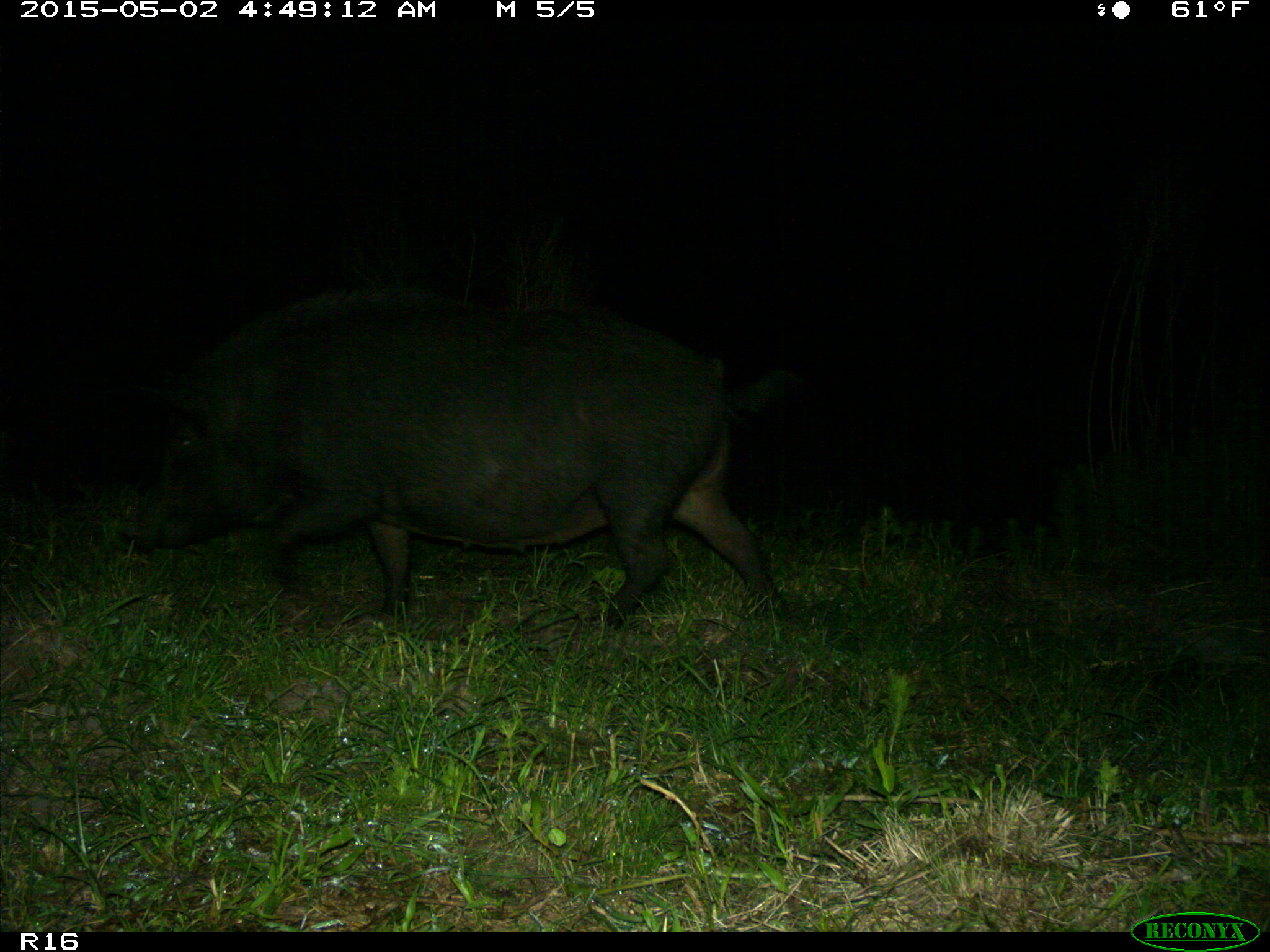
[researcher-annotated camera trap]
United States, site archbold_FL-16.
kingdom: Animalia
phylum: Chordata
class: Mammalia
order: Artiodactyla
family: Suidae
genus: Sus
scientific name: Sus scrofa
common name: wild boar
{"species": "Sus scrofa (wild boar)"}